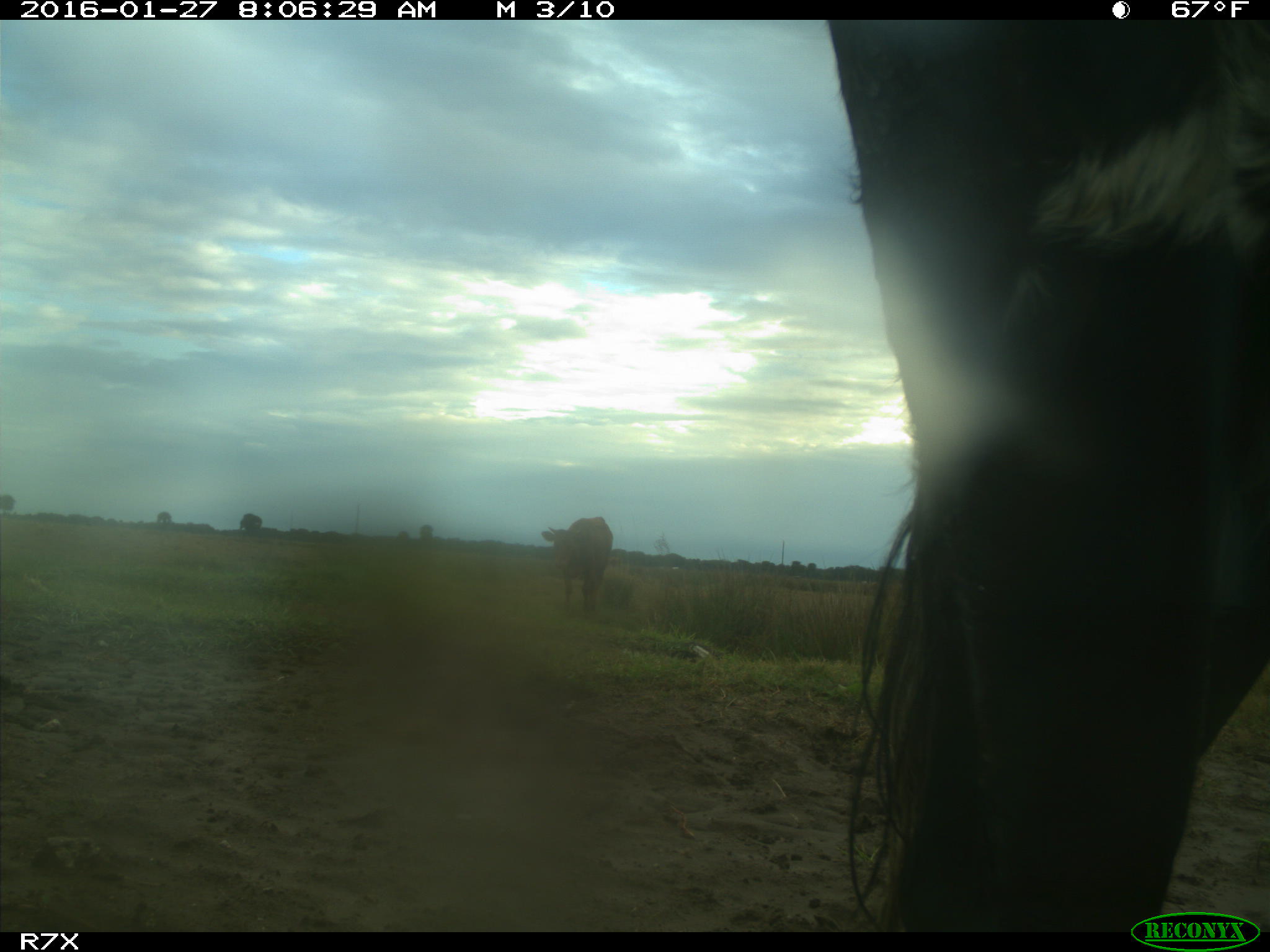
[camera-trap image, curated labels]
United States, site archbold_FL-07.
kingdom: Animalia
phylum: Chordata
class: Mammalia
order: Artiodactyla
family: Bovidae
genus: Bos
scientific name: Bos taurus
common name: domestic cow